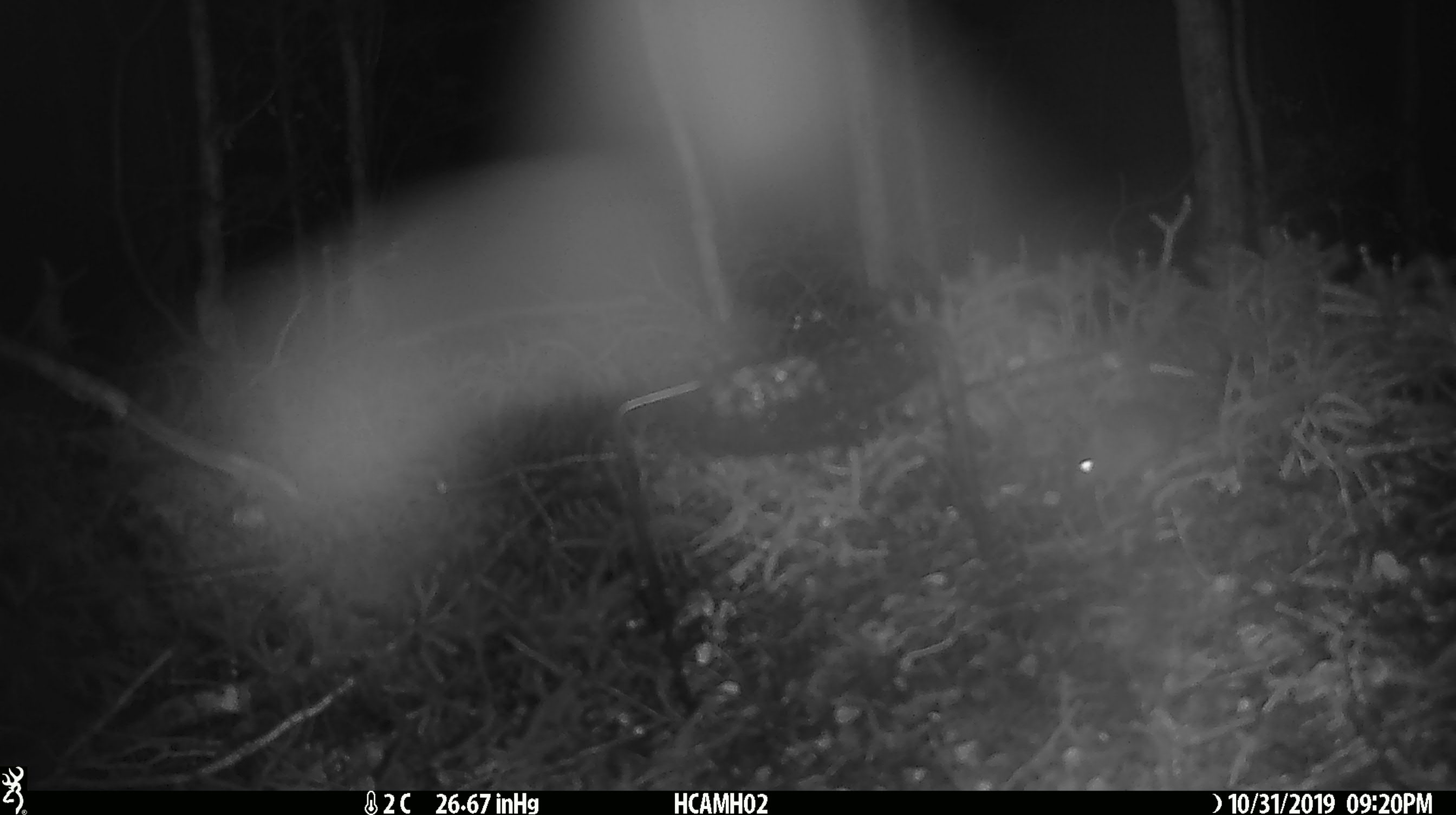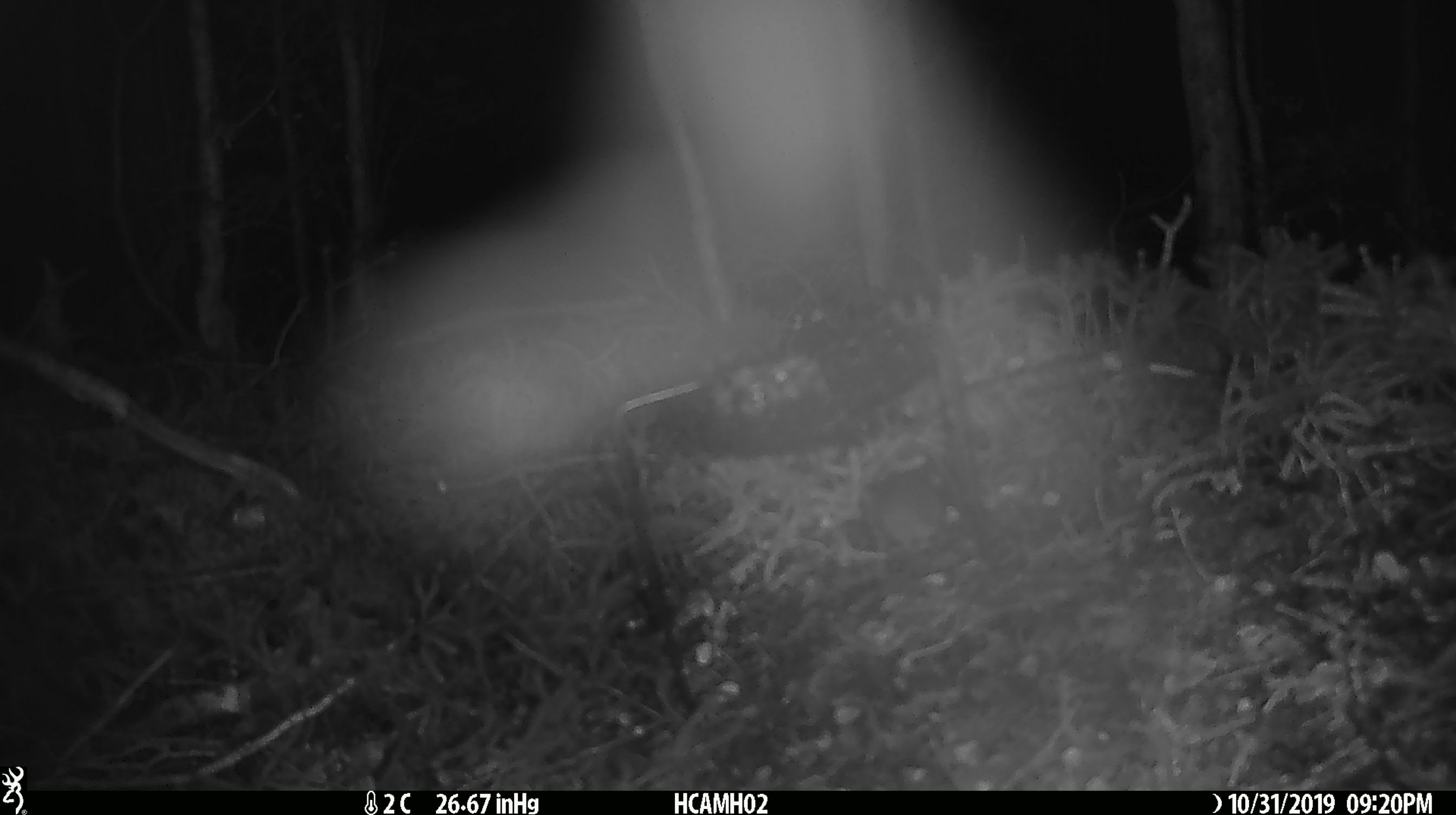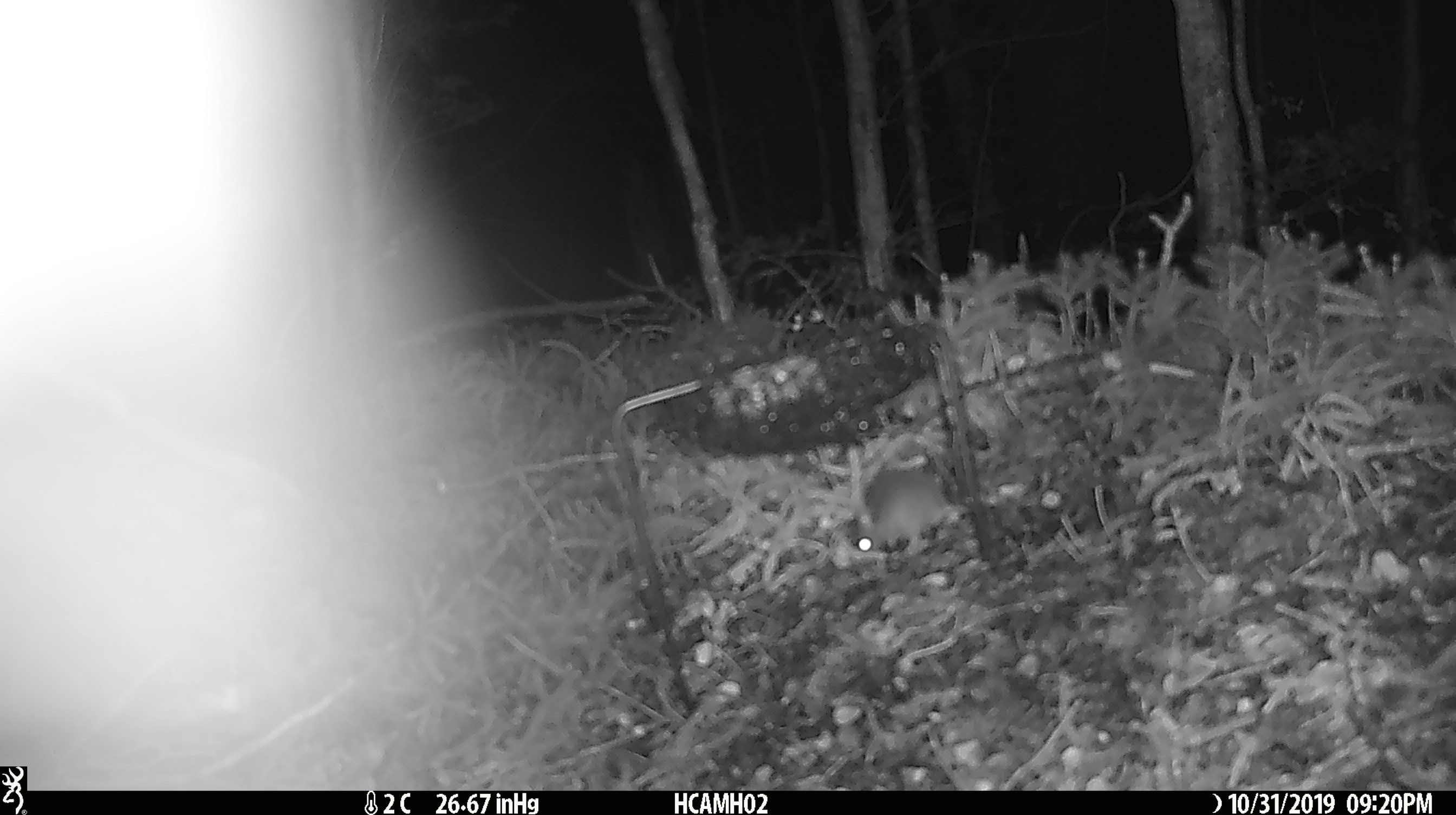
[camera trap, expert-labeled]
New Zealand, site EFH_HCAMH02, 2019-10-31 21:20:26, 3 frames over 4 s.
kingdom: Animalia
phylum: Chordata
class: Mammalia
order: Rodentia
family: Muridae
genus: Mus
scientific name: Mus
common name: mouse